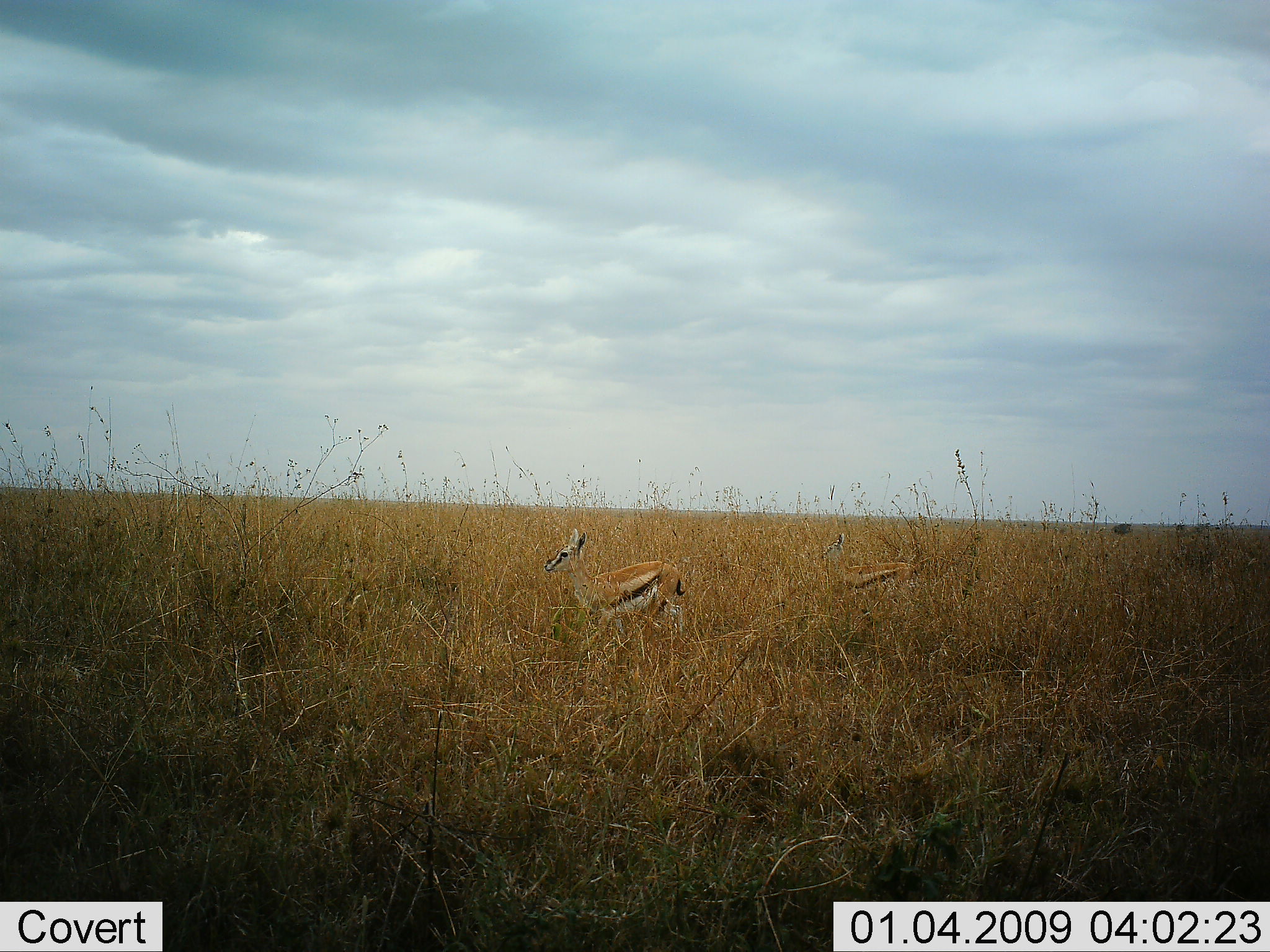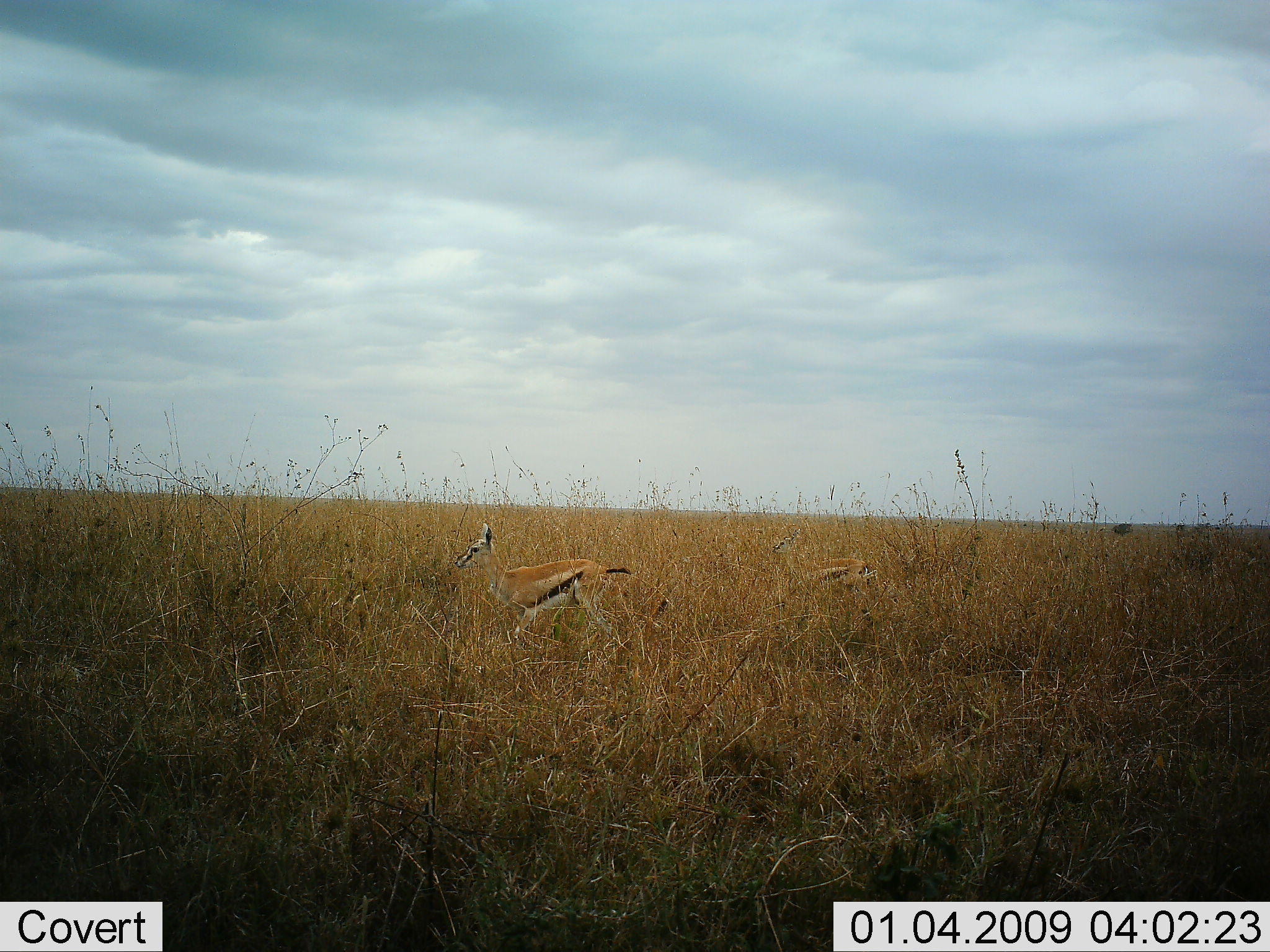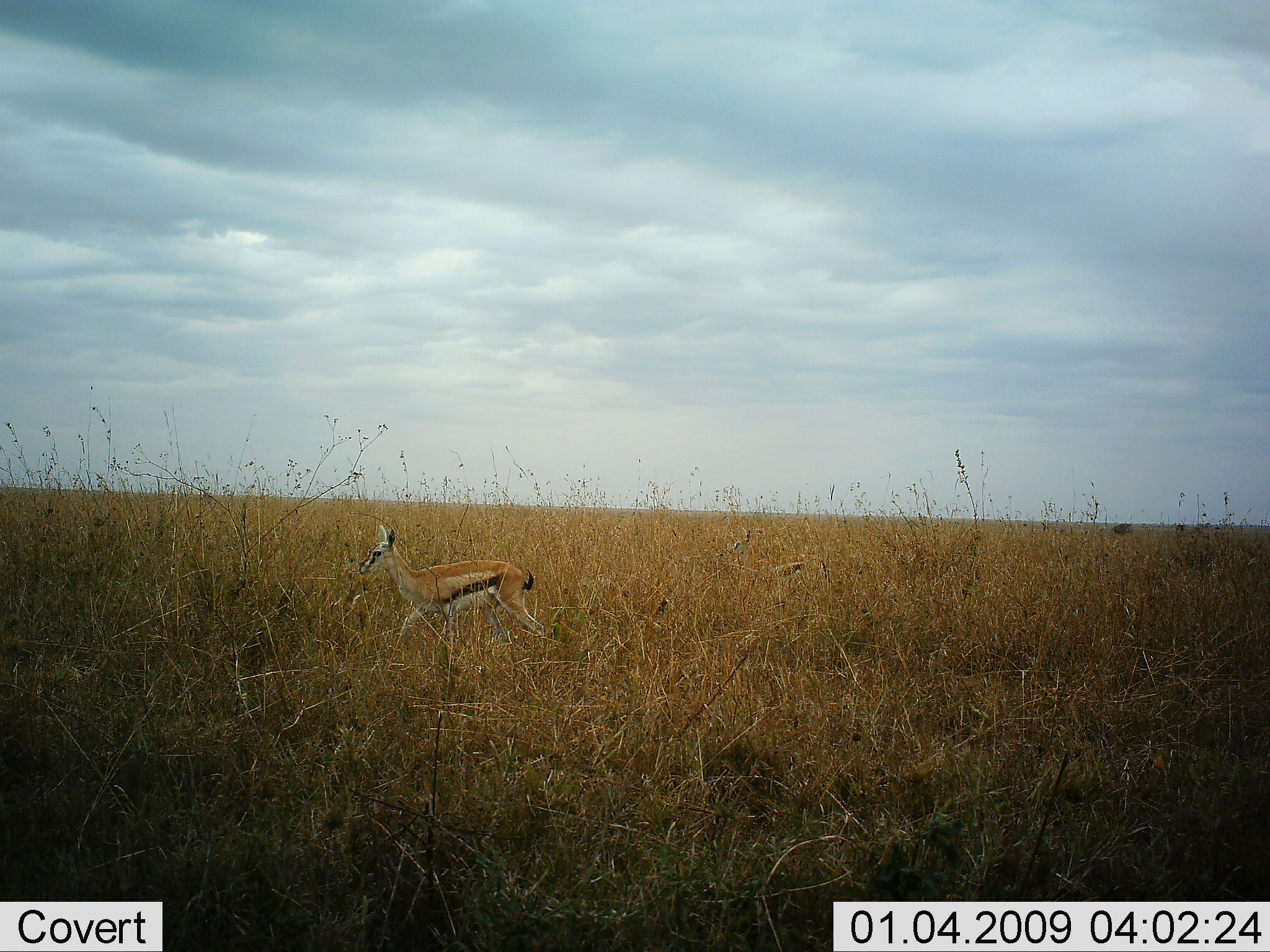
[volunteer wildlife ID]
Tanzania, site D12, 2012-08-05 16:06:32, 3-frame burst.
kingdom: Animalia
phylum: Chordata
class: Mammalia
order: Artiodactyla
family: Bovidae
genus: Eudorcas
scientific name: Eudorcas thomsonii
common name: thomson's gazelle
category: gazellethomsons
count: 2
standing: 100%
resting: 0%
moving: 0%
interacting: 0%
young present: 0%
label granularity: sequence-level